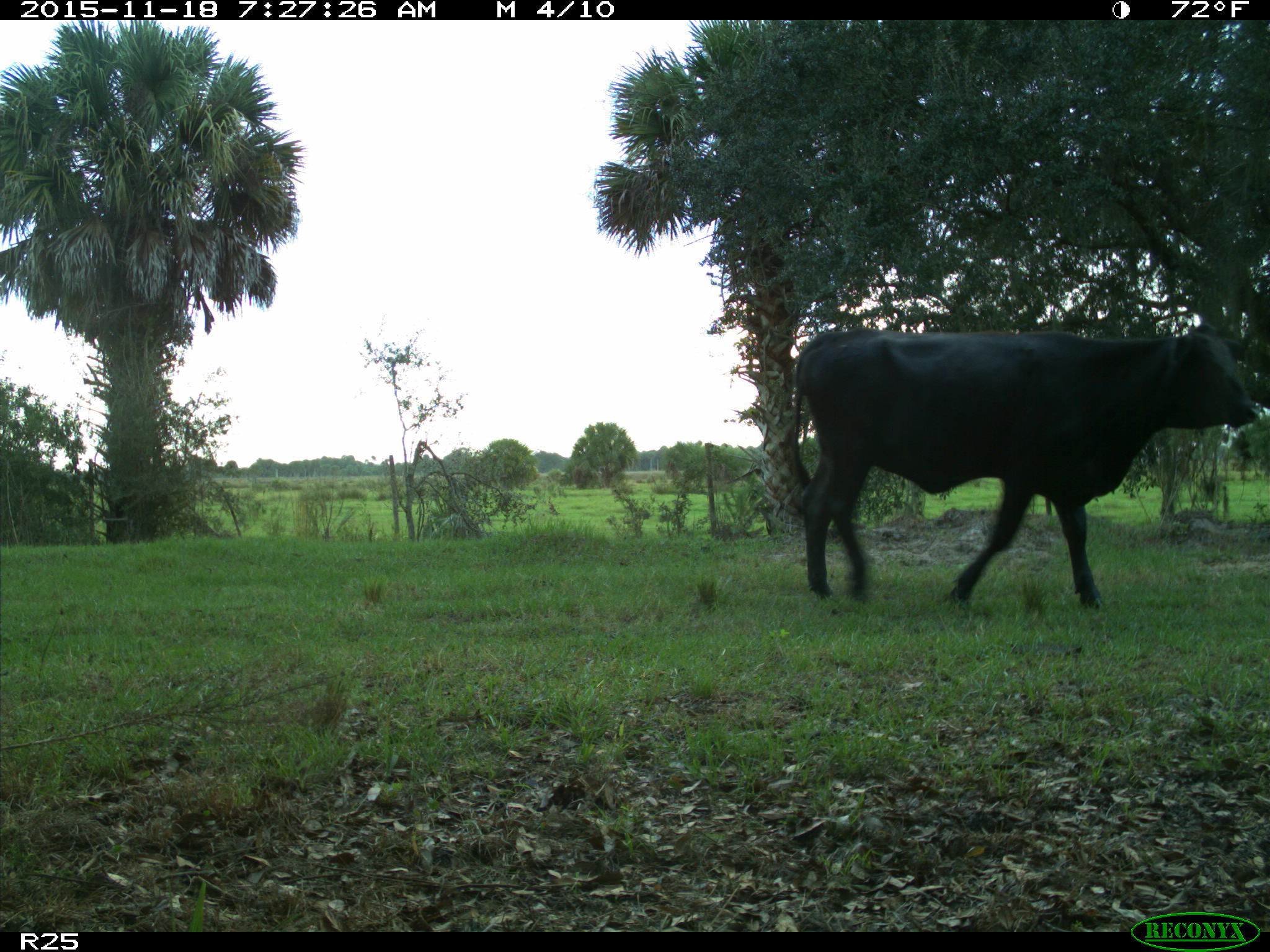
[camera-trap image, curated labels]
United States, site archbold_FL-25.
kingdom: Animalia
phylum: Chordata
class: Mammalia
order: Artiodactyla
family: Bovidae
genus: Bos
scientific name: Bos taurus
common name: domestic cow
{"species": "Bos taurus (domestic cow)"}